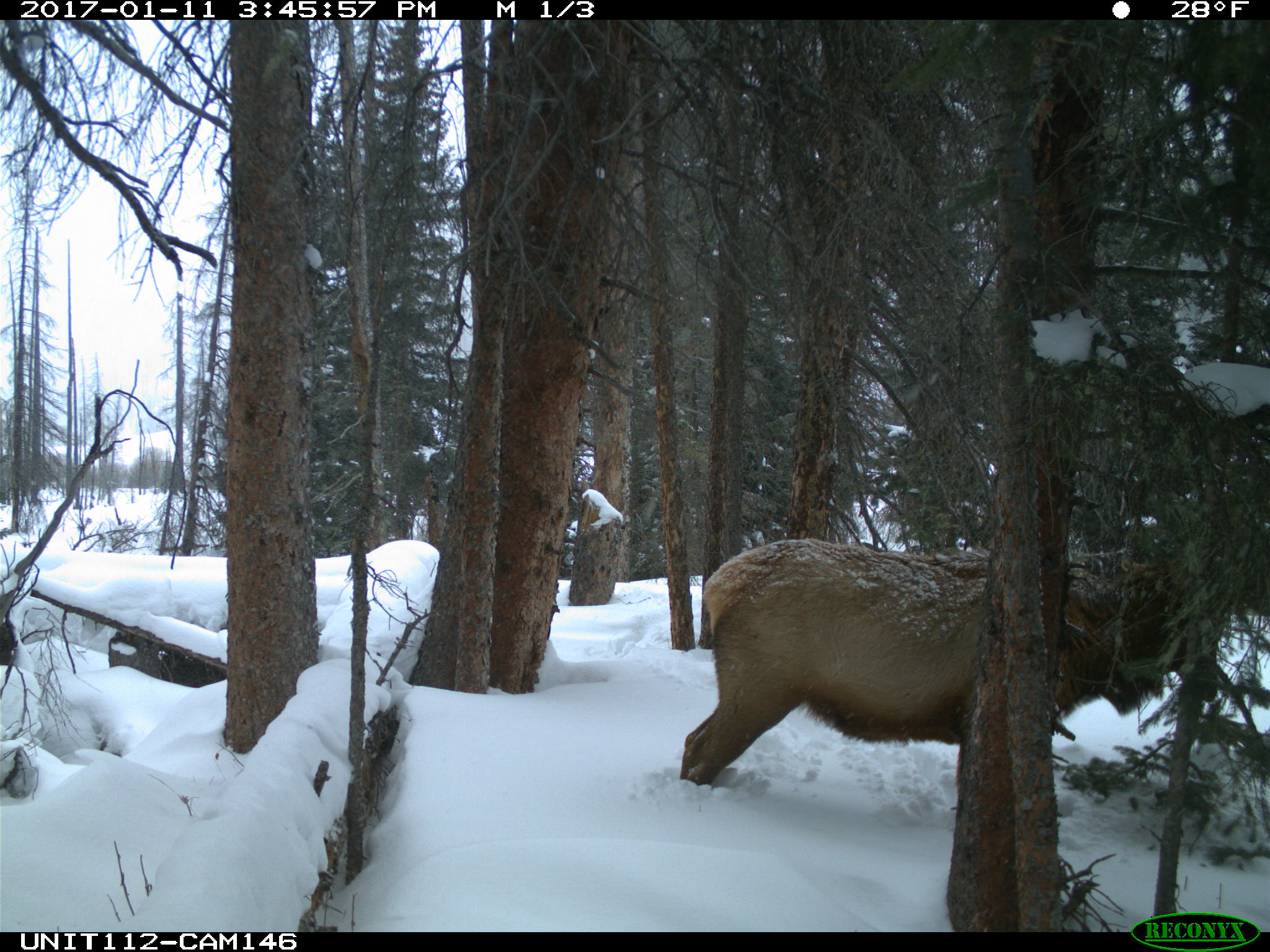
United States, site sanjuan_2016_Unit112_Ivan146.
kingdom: Animalia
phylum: Chordata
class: Mammalia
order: Artiodactyla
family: Cervidae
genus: Cervus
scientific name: Cervus elaphus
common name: red deer